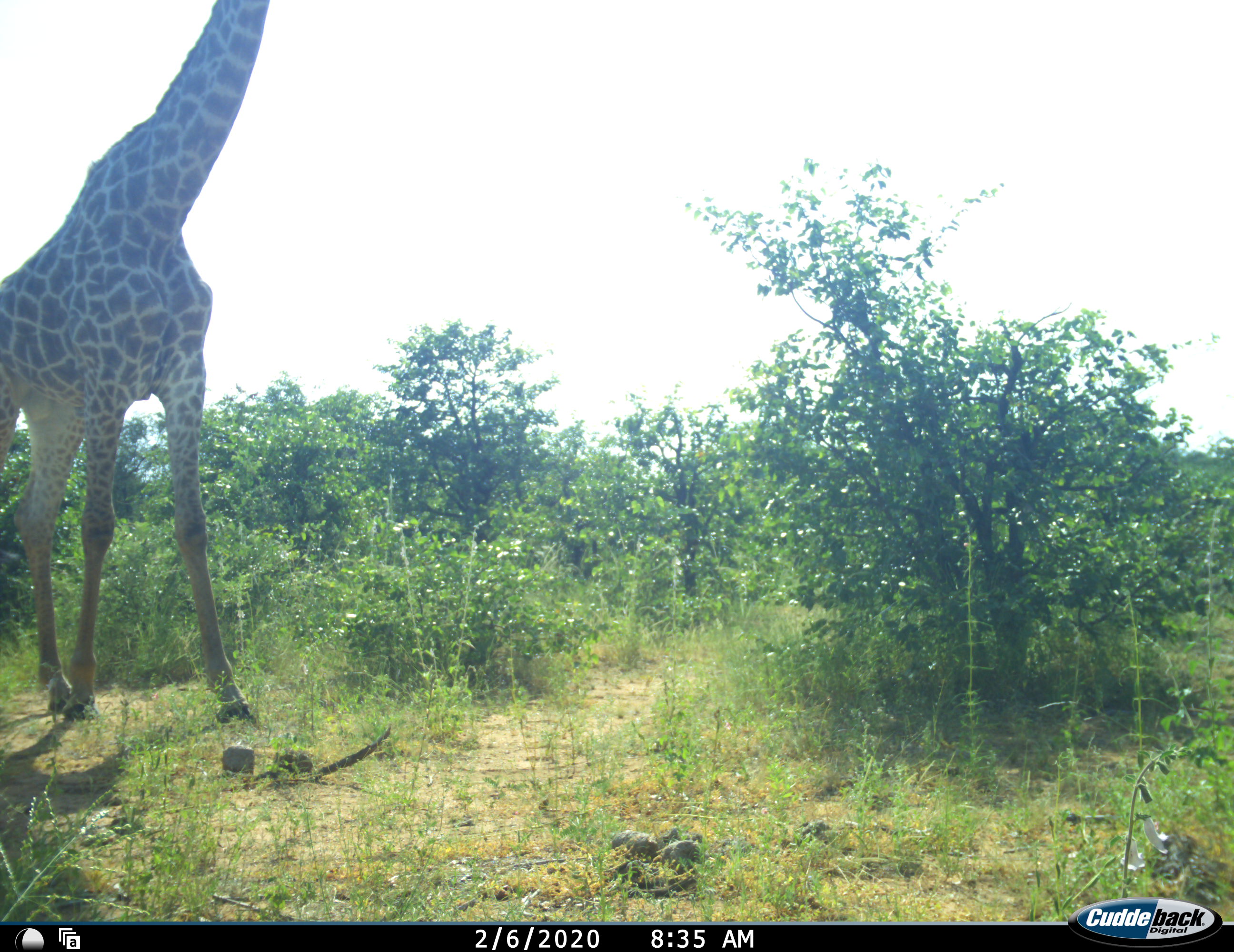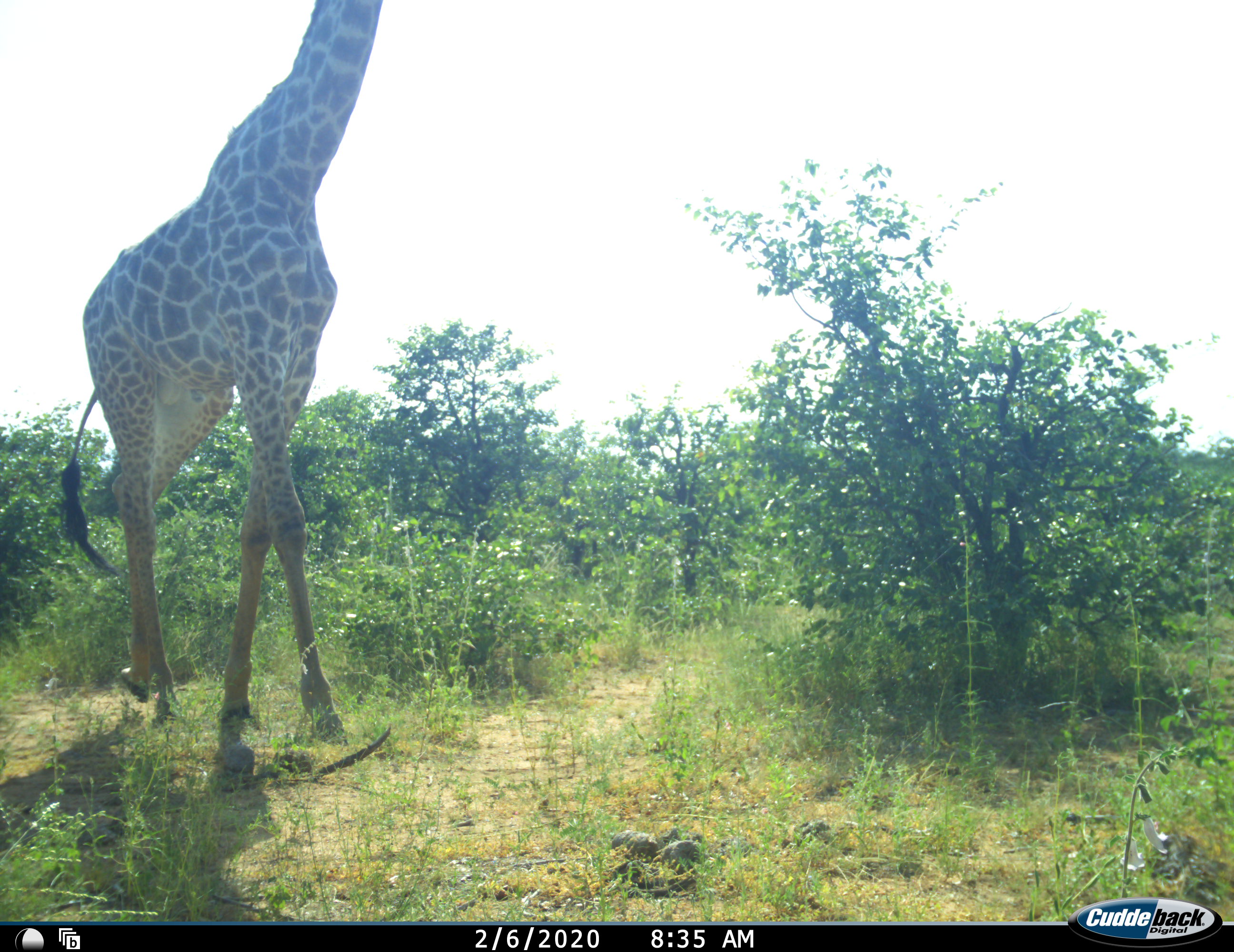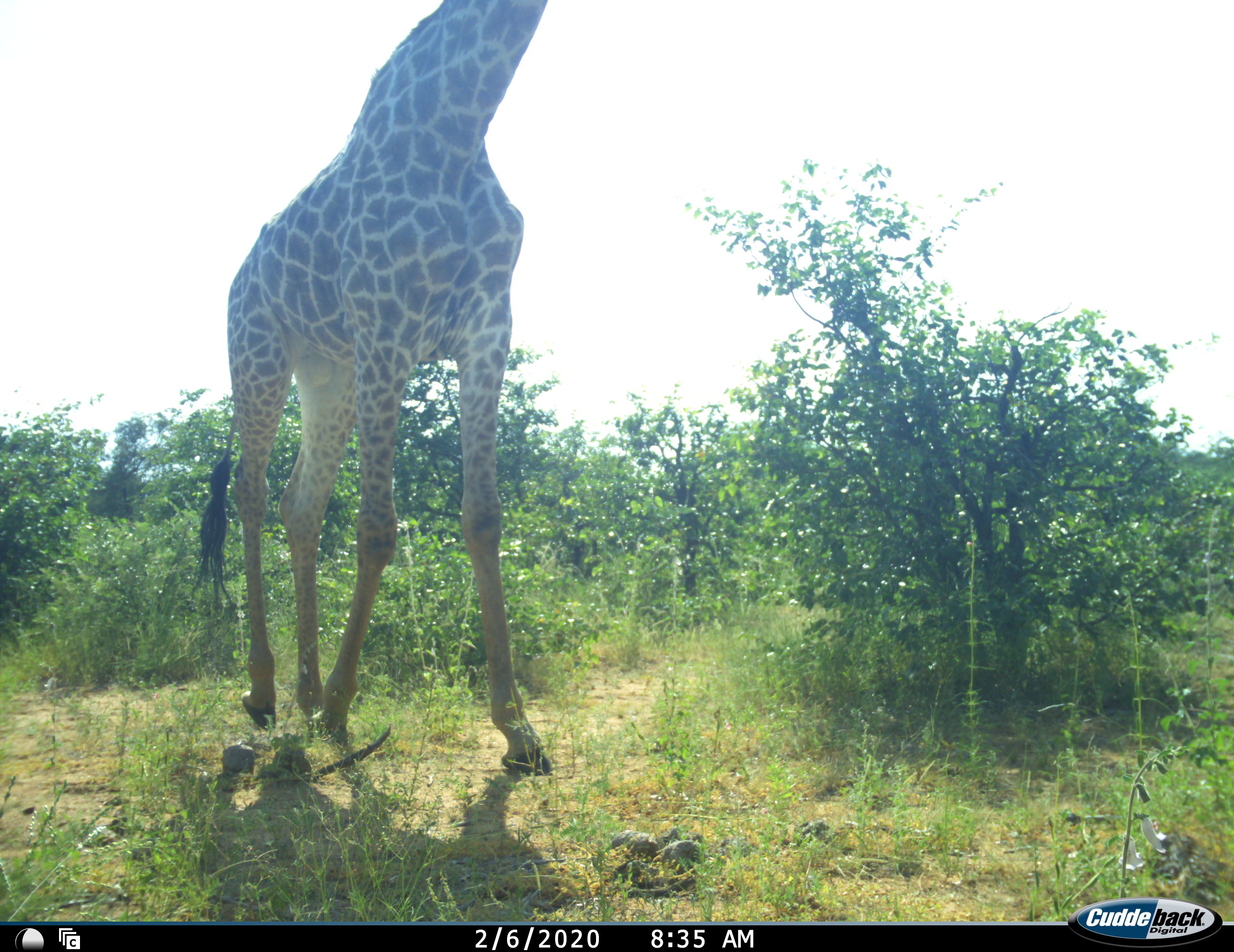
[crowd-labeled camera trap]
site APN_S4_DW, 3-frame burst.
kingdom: Animalia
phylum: Chordata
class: Mammalia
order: Artiodactyla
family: Giraffidae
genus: Giraffa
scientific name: Giraffa camelopardalis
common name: giraffe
Giraffe (Giraffa camelopardalis), count 1. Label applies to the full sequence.